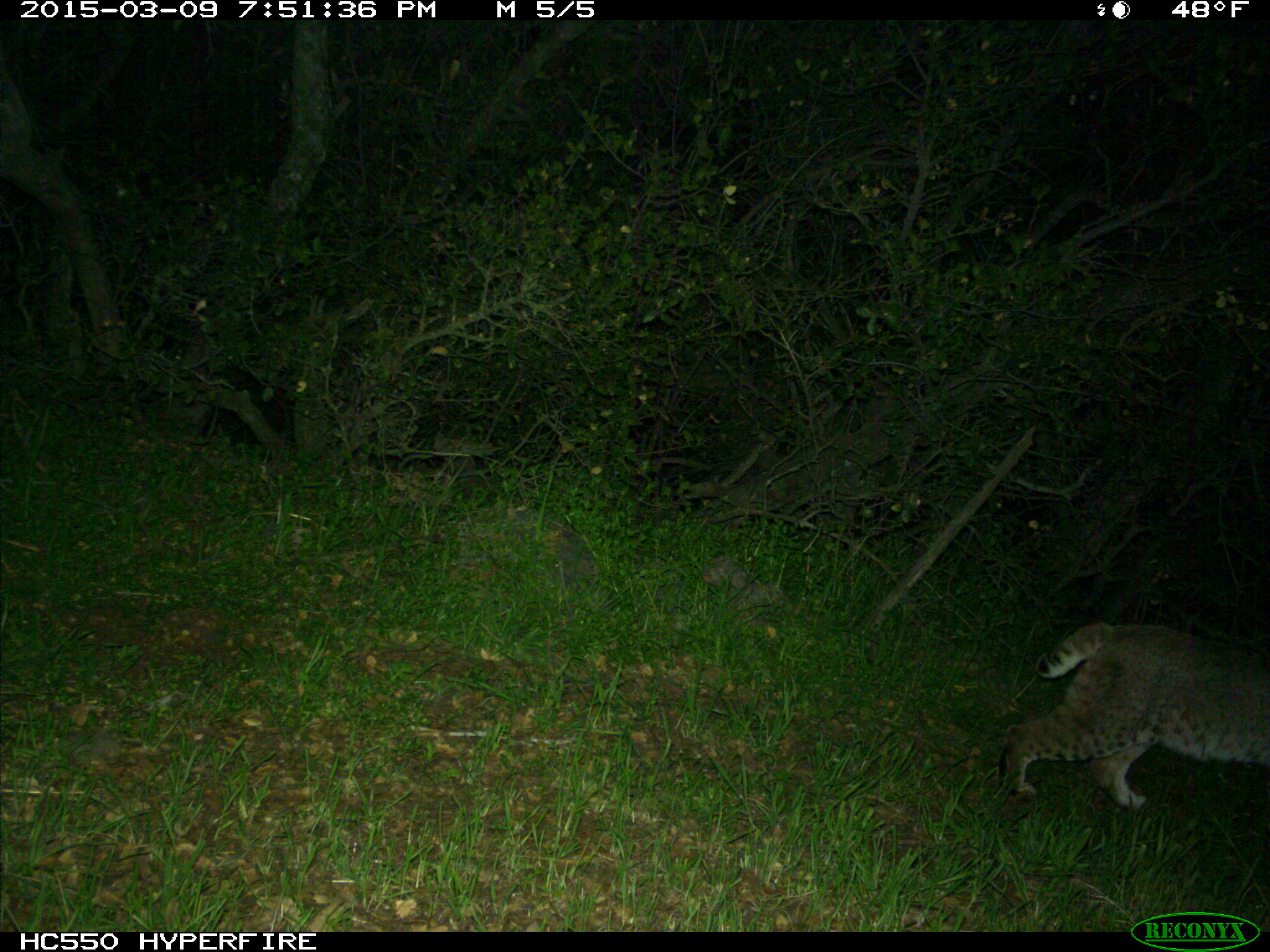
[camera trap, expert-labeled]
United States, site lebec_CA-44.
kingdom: Animalia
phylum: Chordata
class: Mammalia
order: Carnivora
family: Felidae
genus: Lynx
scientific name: Lynx rufus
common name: bobcat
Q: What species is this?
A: Lynx rufus (bobcat).